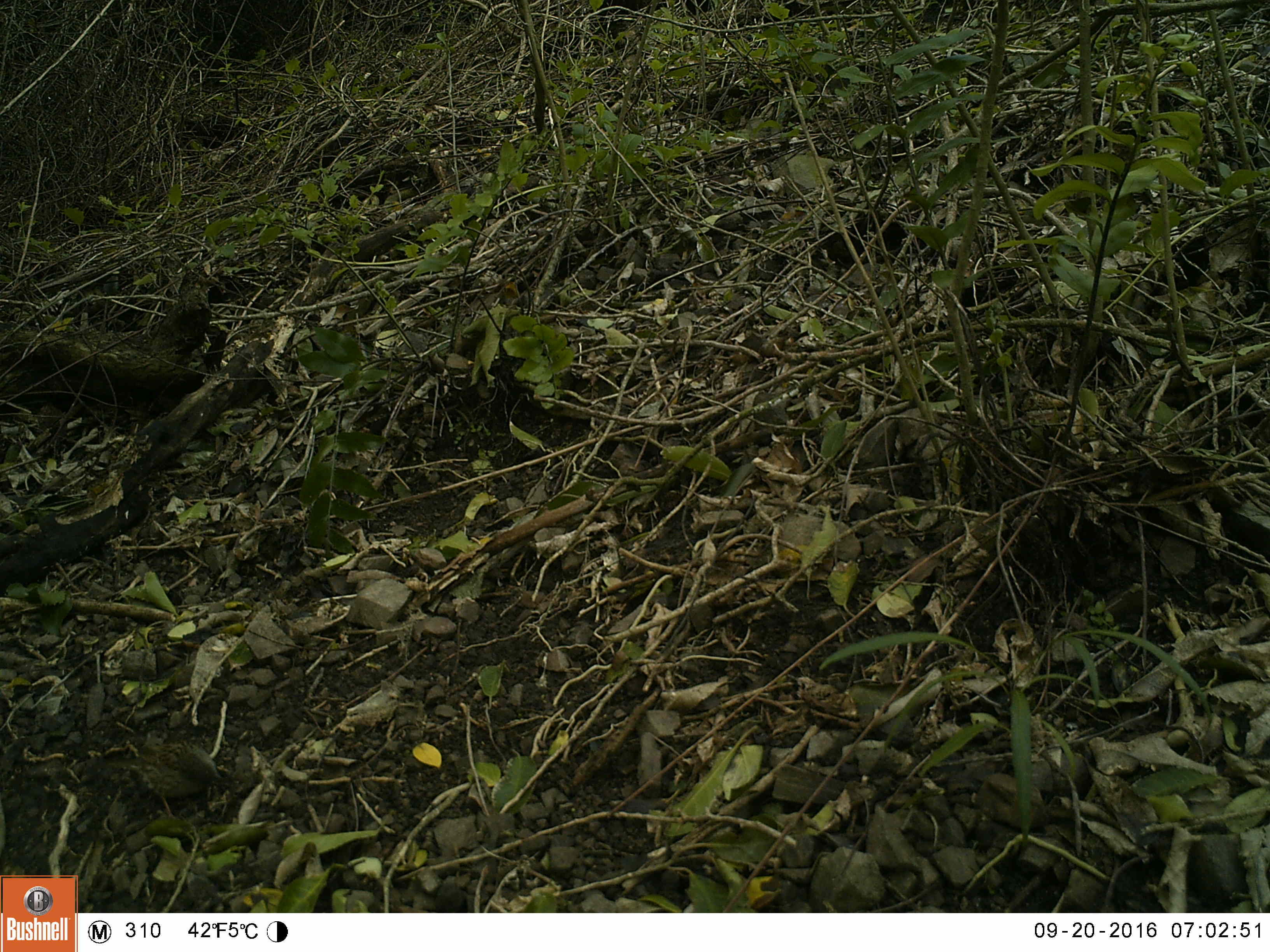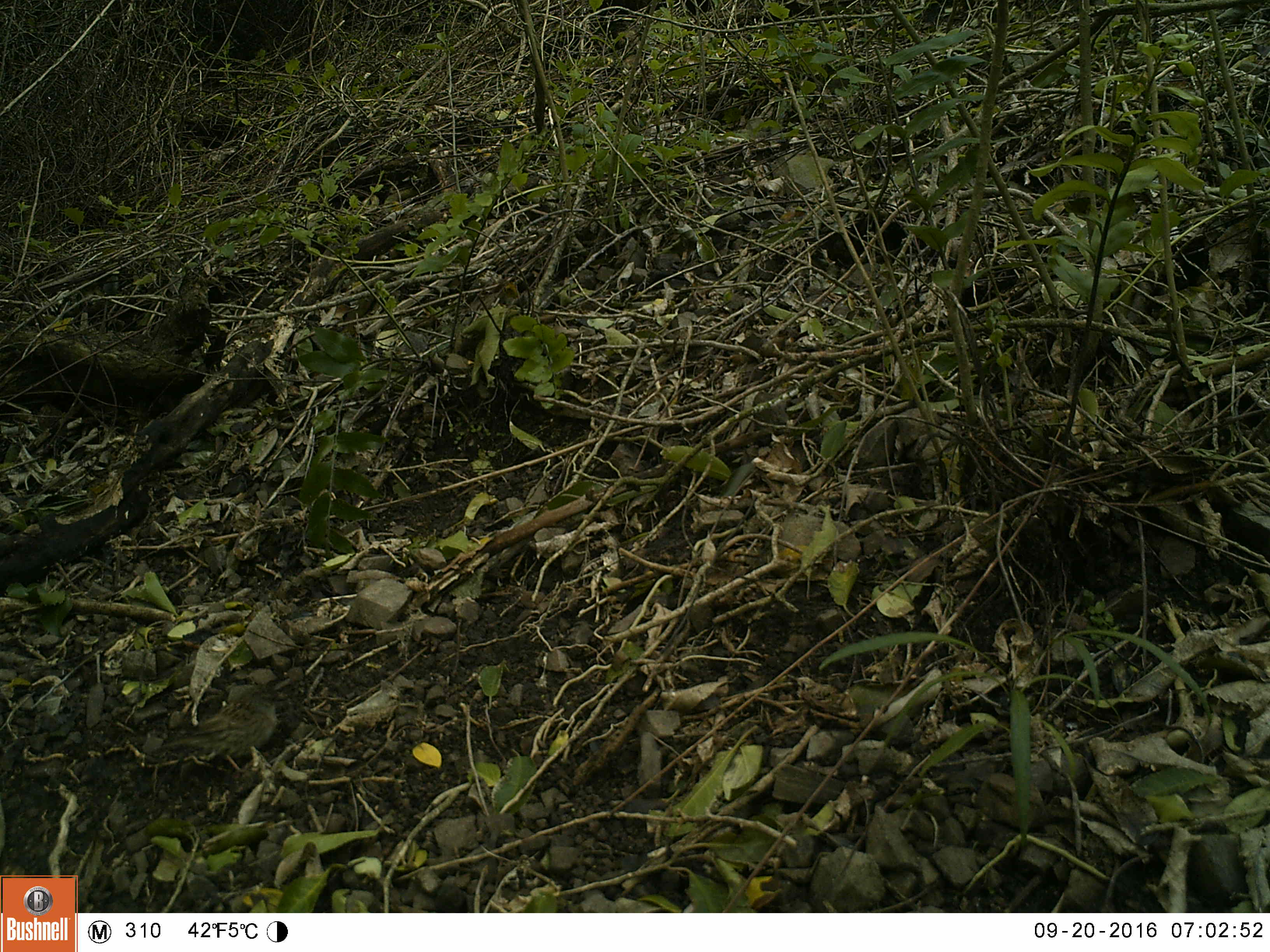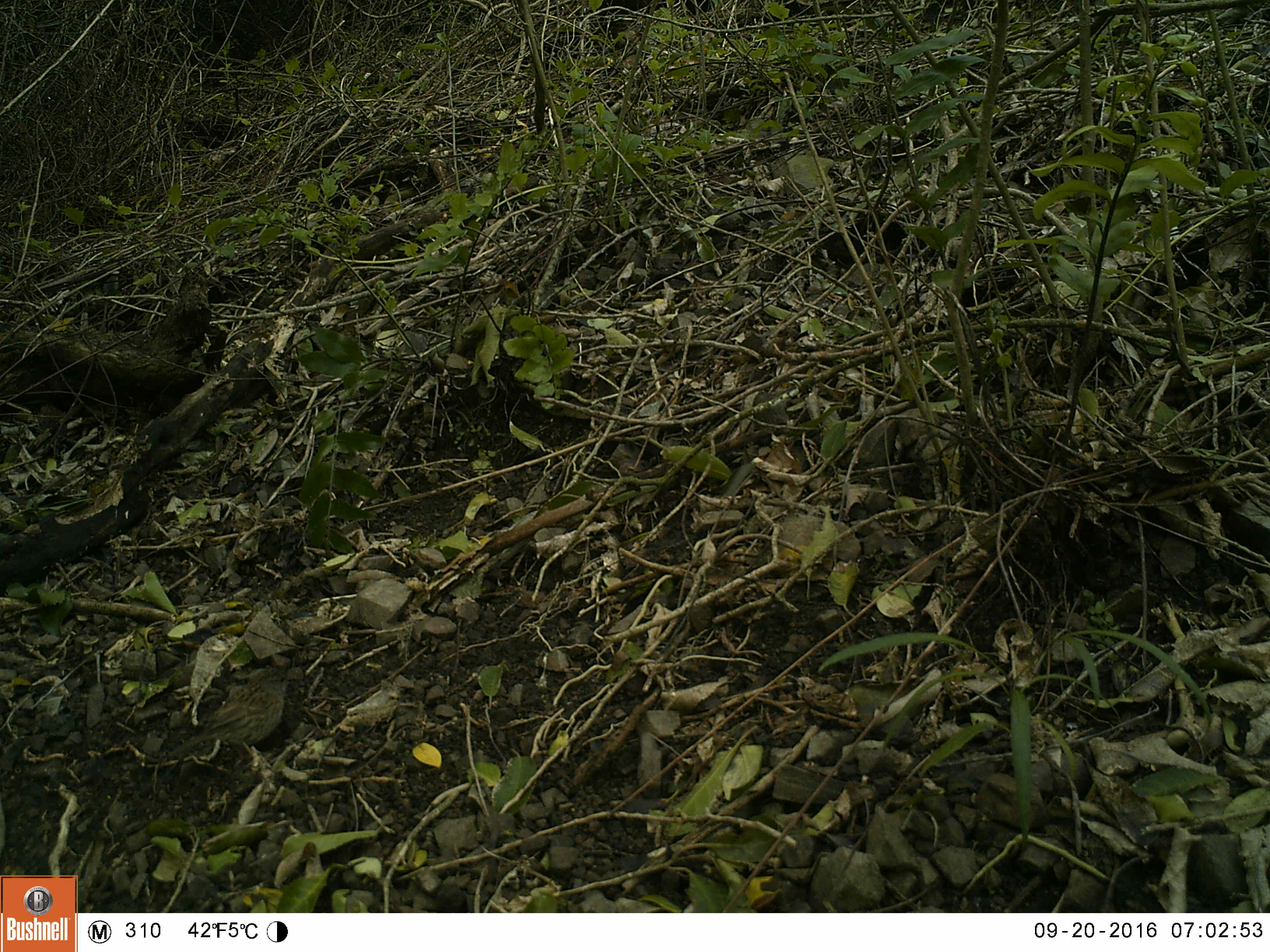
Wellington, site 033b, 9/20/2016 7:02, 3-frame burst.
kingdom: Animalia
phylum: Chordata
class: Aves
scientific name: Aves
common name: bird